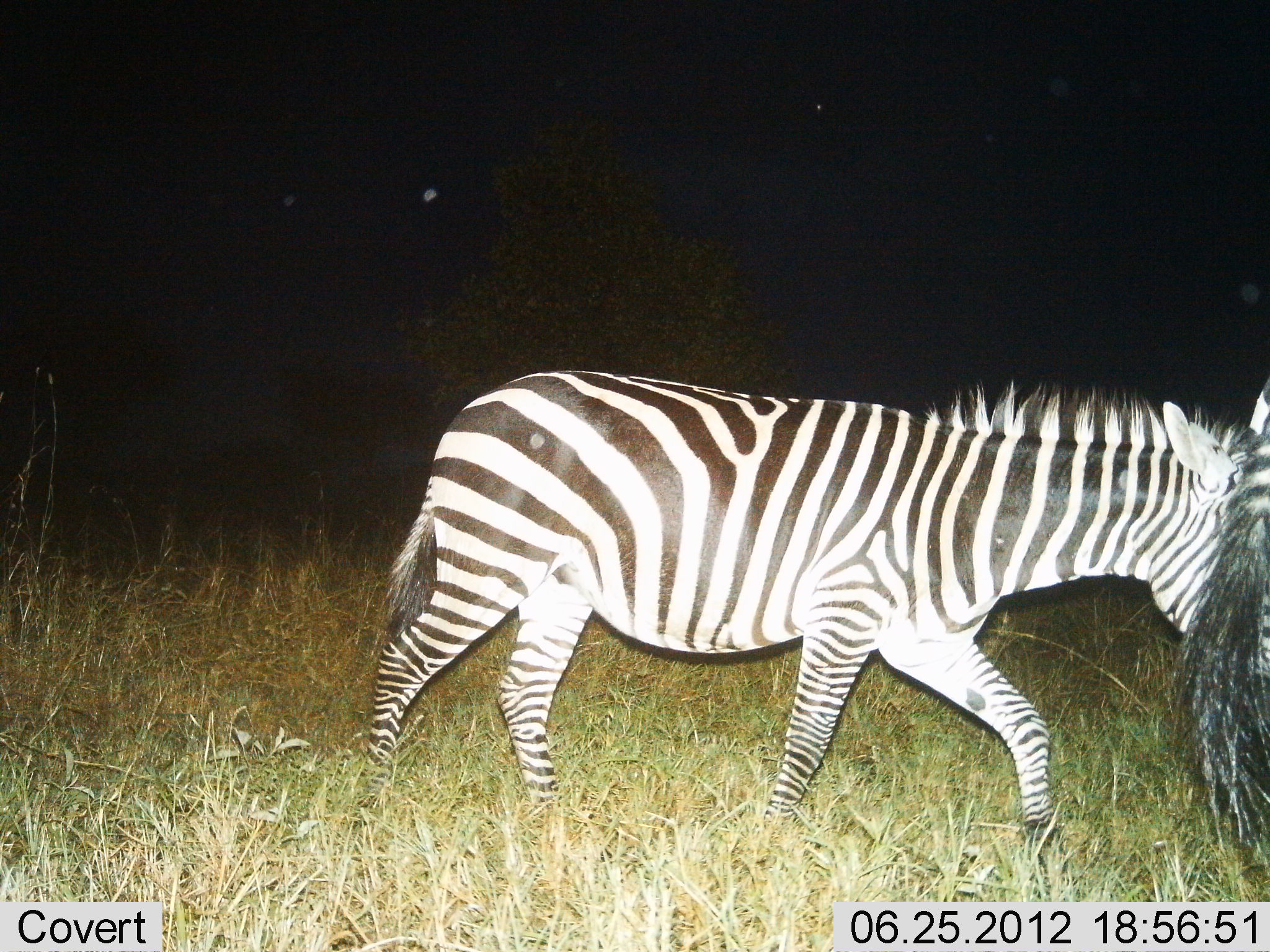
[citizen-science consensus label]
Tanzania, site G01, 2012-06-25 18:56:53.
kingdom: Animalia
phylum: Chordata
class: Mammalia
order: Perissodactyla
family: Equidae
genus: Equus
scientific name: Equus quagga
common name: plains zebra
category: zebra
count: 2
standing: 20%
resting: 0%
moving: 90%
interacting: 0%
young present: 0%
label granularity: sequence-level